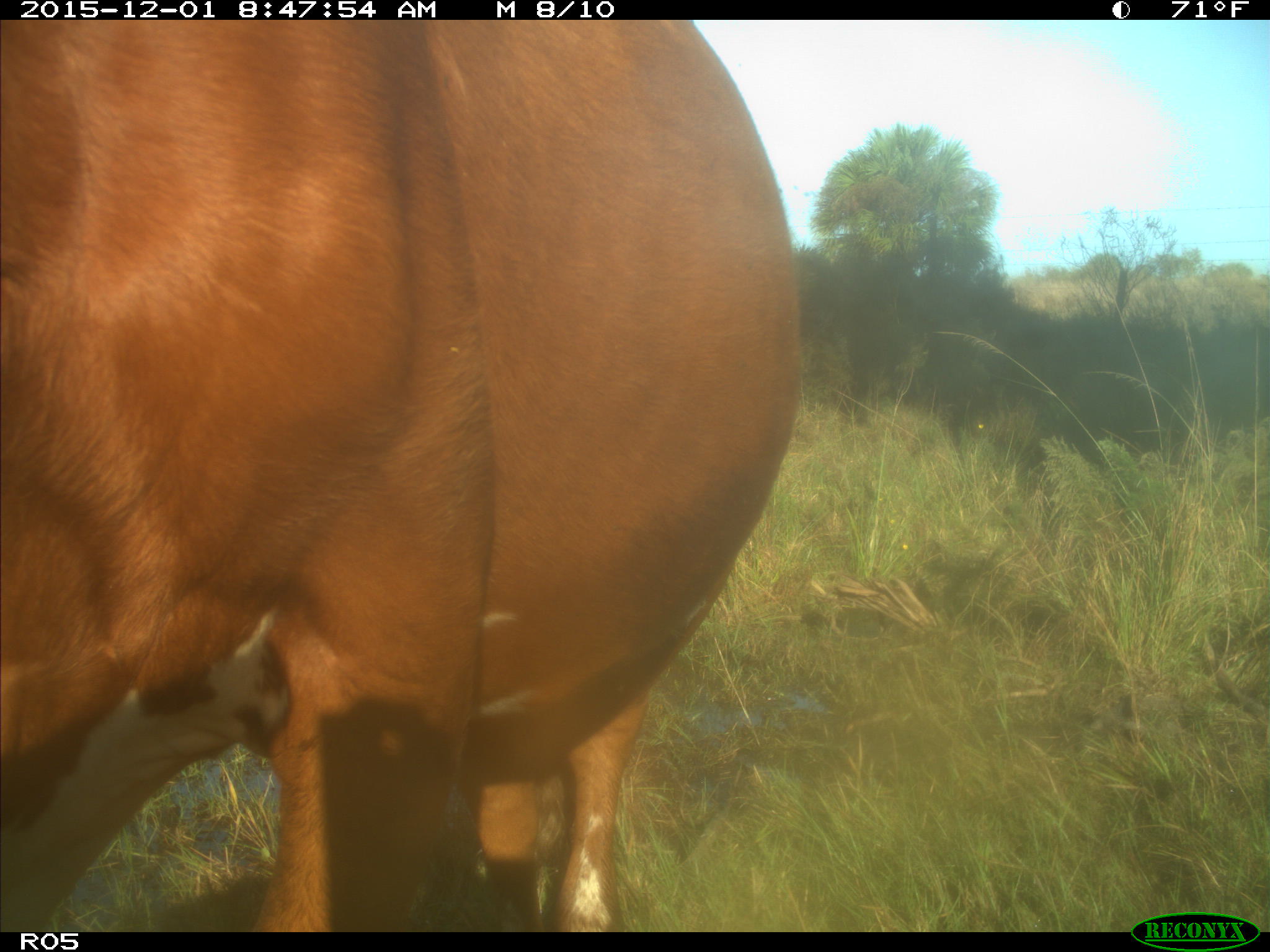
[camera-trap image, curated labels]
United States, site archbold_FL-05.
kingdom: Animalia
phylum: Chordata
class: Mammalia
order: Artiodactyla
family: Bovidae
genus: Bos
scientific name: Bos taurus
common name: domestic cow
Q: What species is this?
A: Bos taurus (domestic cow).